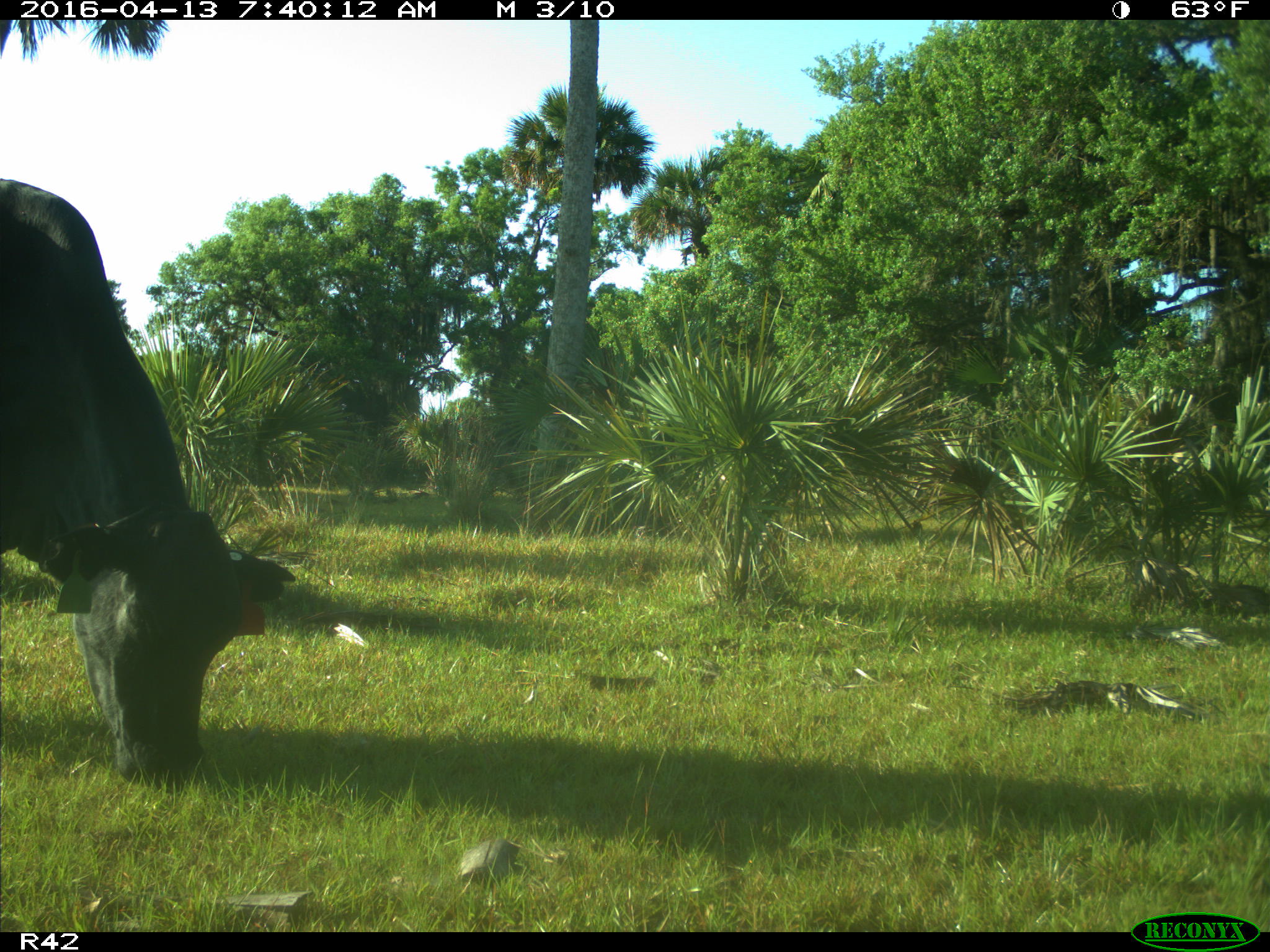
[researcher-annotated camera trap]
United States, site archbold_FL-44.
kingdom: Animalia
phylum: Chordata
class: Mammalia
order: Artiodactyla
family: Bovidae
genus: Bos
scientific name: Bos taurus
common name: domestic cow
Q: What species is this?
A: Bos taurus (domestic cow).